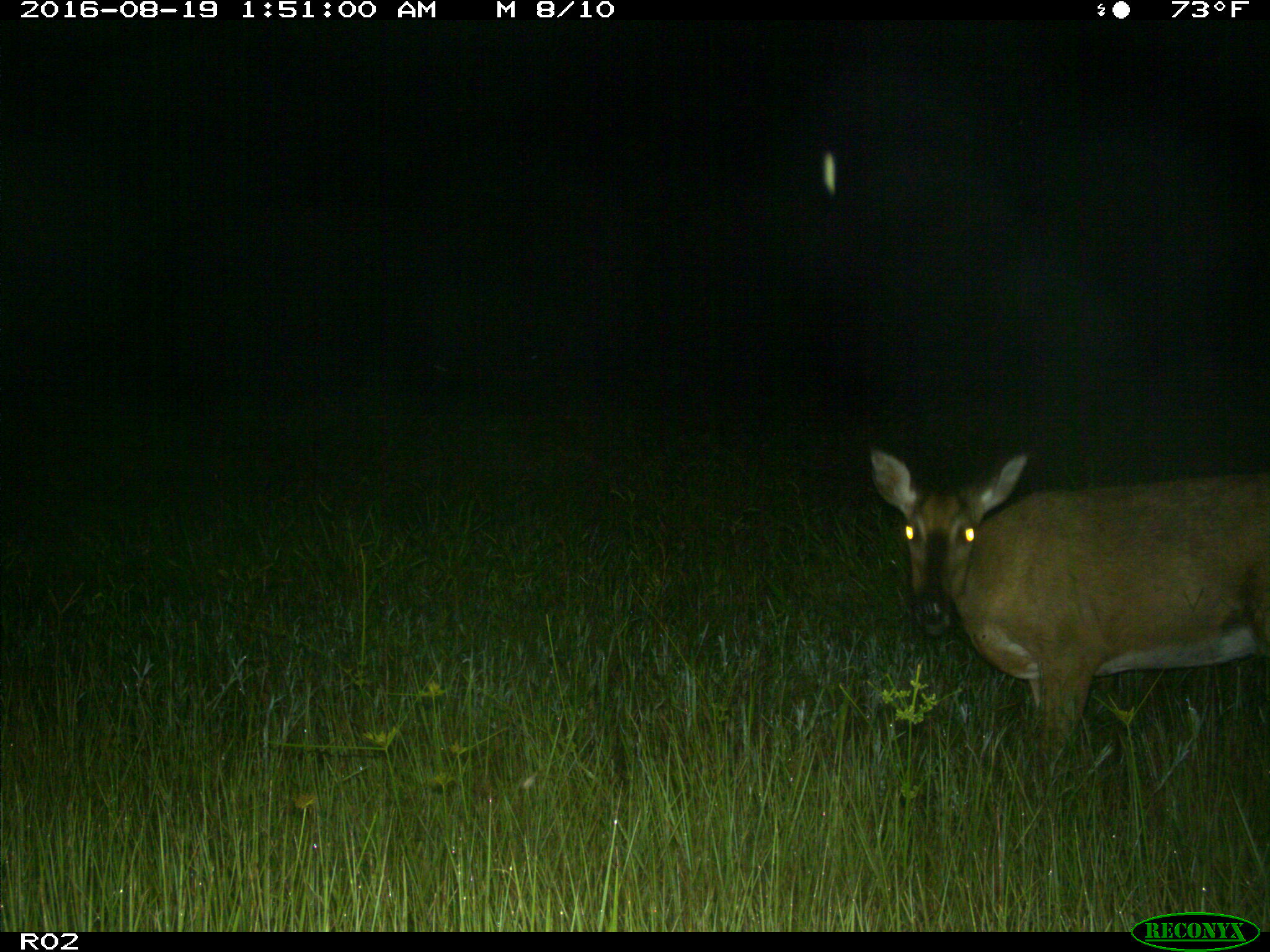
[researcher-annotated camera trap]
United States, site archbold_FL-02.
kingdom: Animalia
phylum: Chordata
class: Mammalia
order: Artiodactyla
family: Cervidae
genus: Odocoileus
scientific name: Odocoileus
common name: deer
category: unidentified deer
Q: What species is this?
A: Unidentified deer (deer) (Odocoileus).